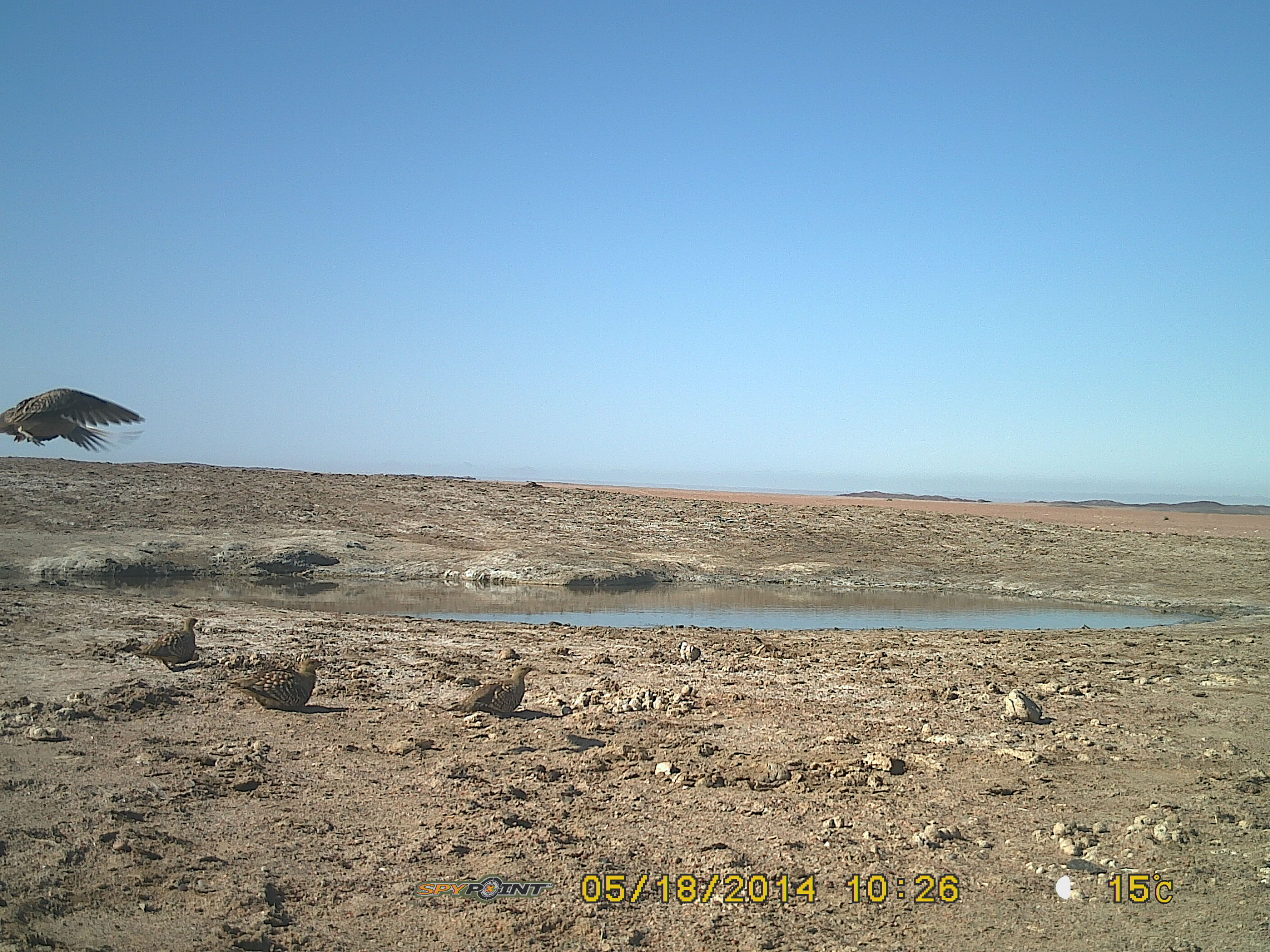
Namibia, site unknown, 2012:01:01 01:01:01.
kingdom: Animalia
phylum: Chordata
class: Aves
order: Pterocliformes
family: Pteroclidae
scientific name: Pteroclidae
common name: sandgrouse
Pteroclidae (sandgrouse).